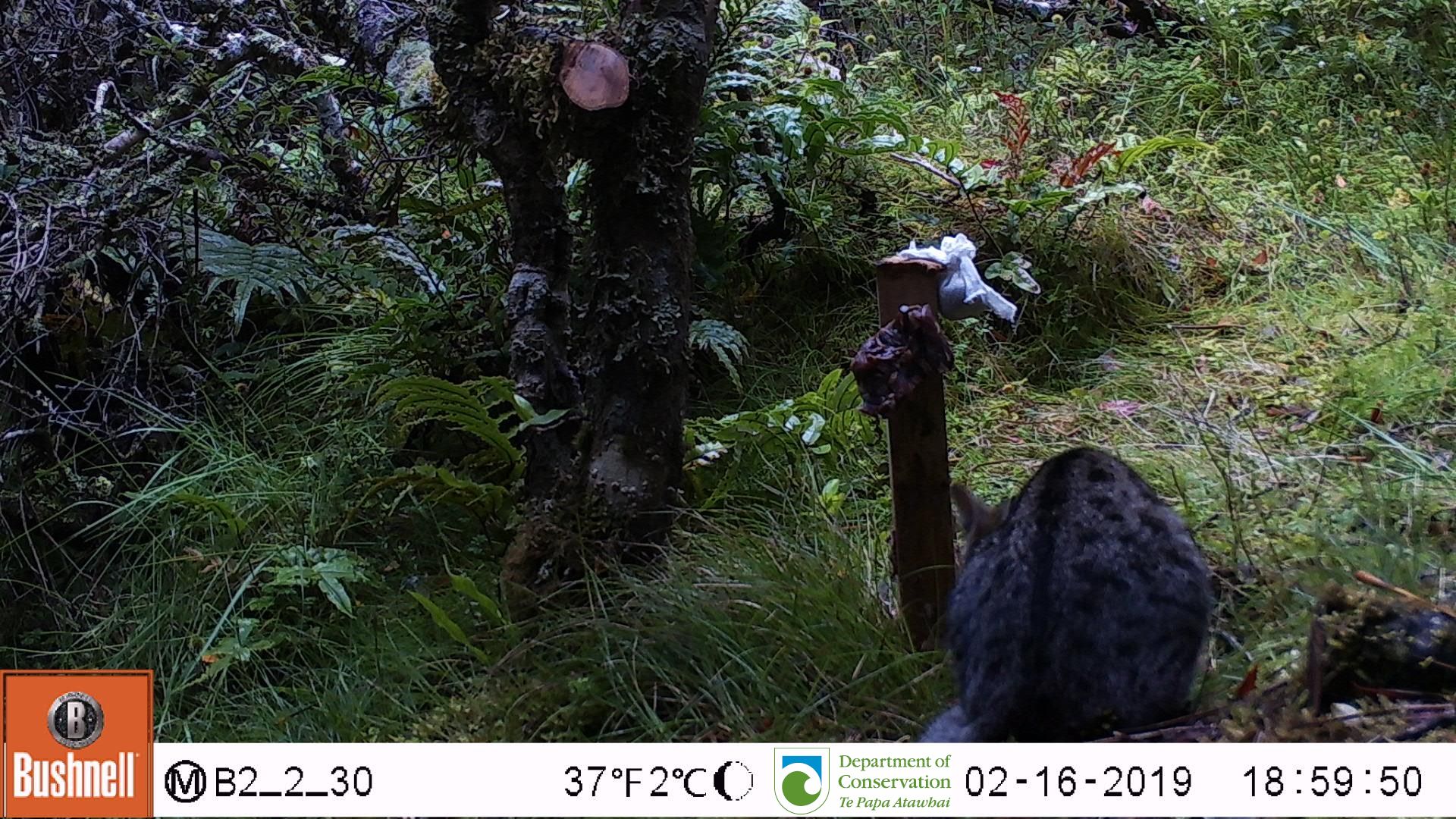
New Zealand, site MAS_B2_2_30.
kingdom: Animalia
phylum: Chordata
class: Mammalia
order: Carnivora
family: Felidae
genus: Felis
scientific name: Felis catus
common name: domestic cat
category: cat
Cat (domestic cat) (Felis catus).